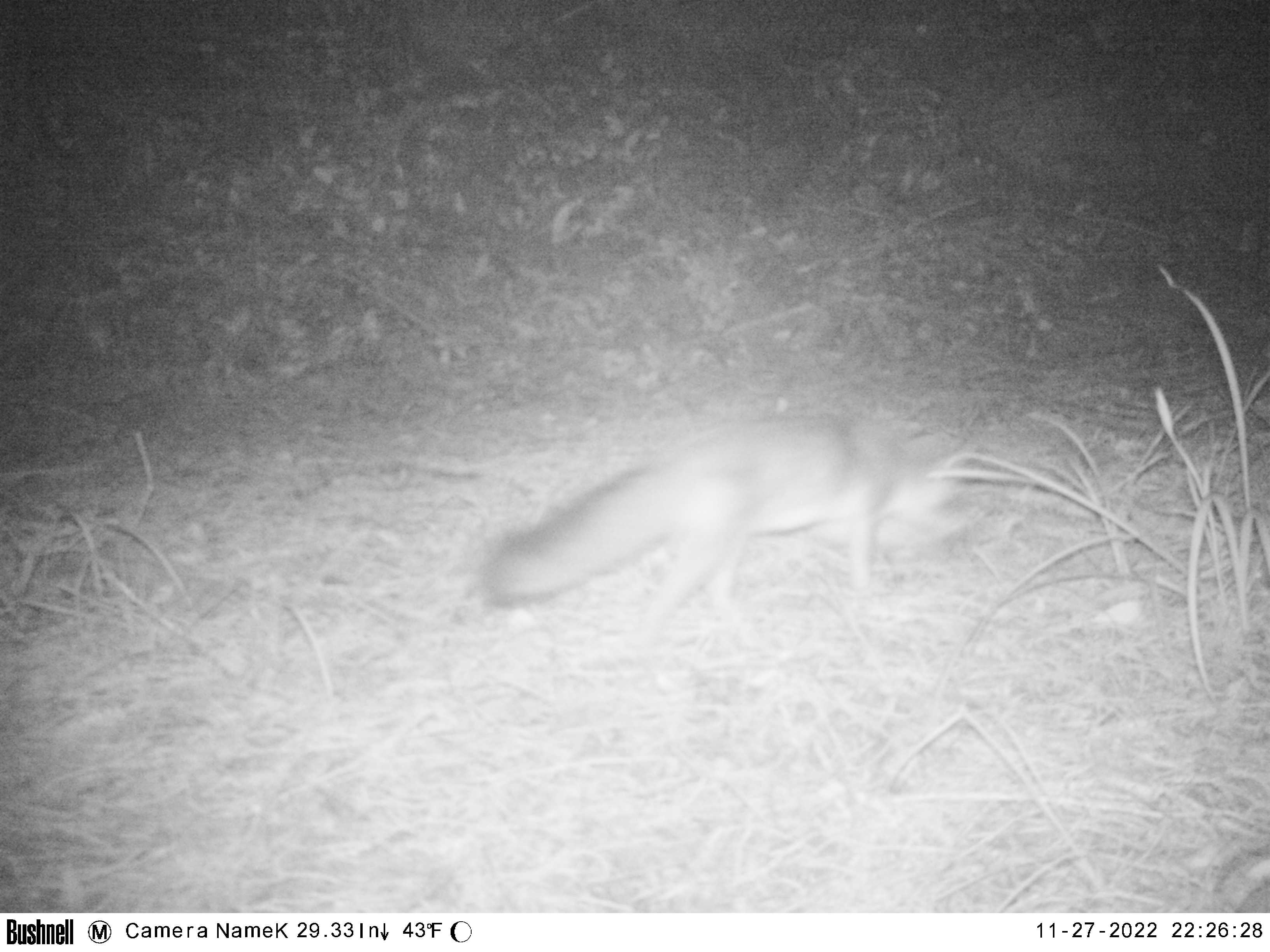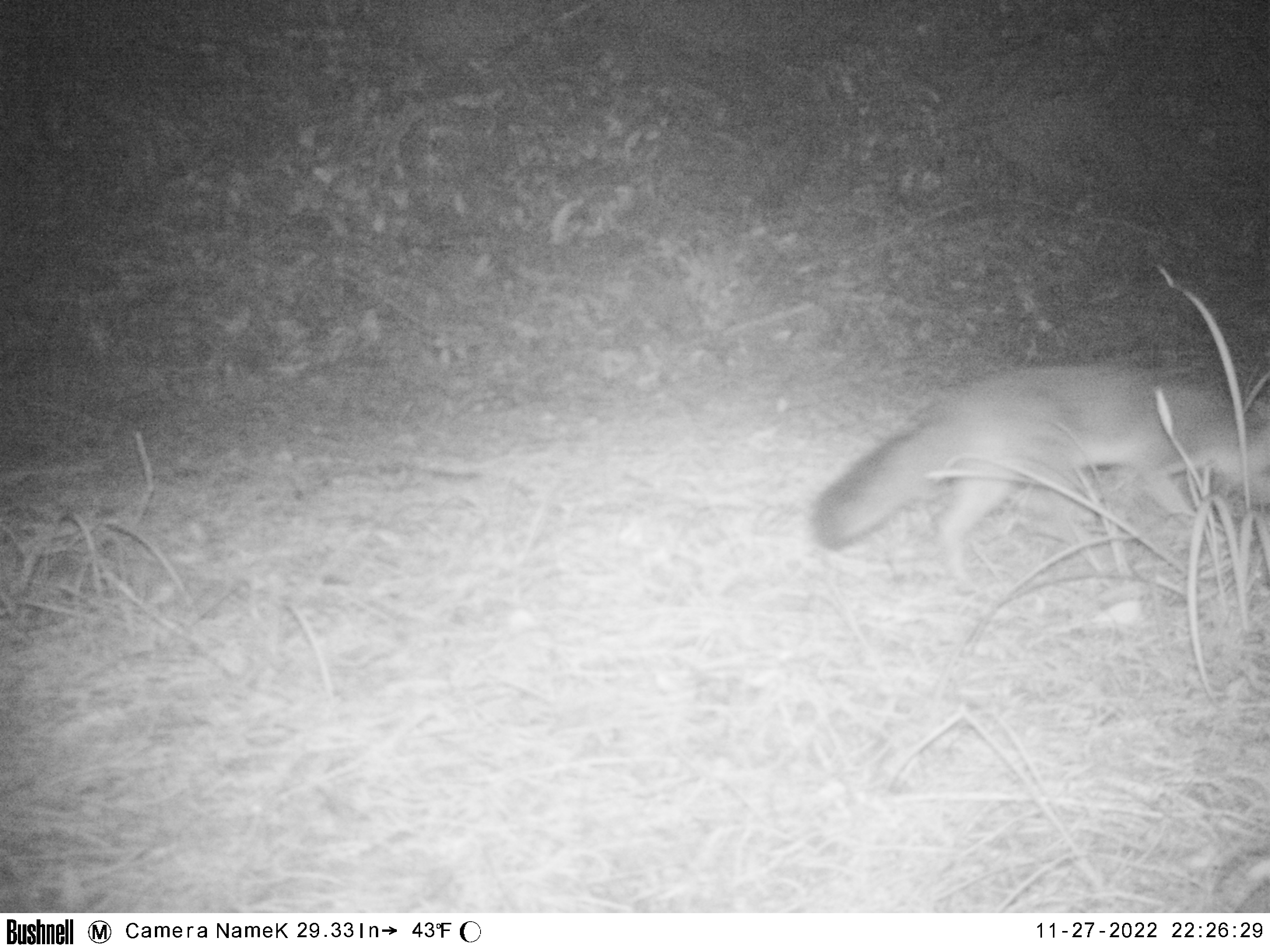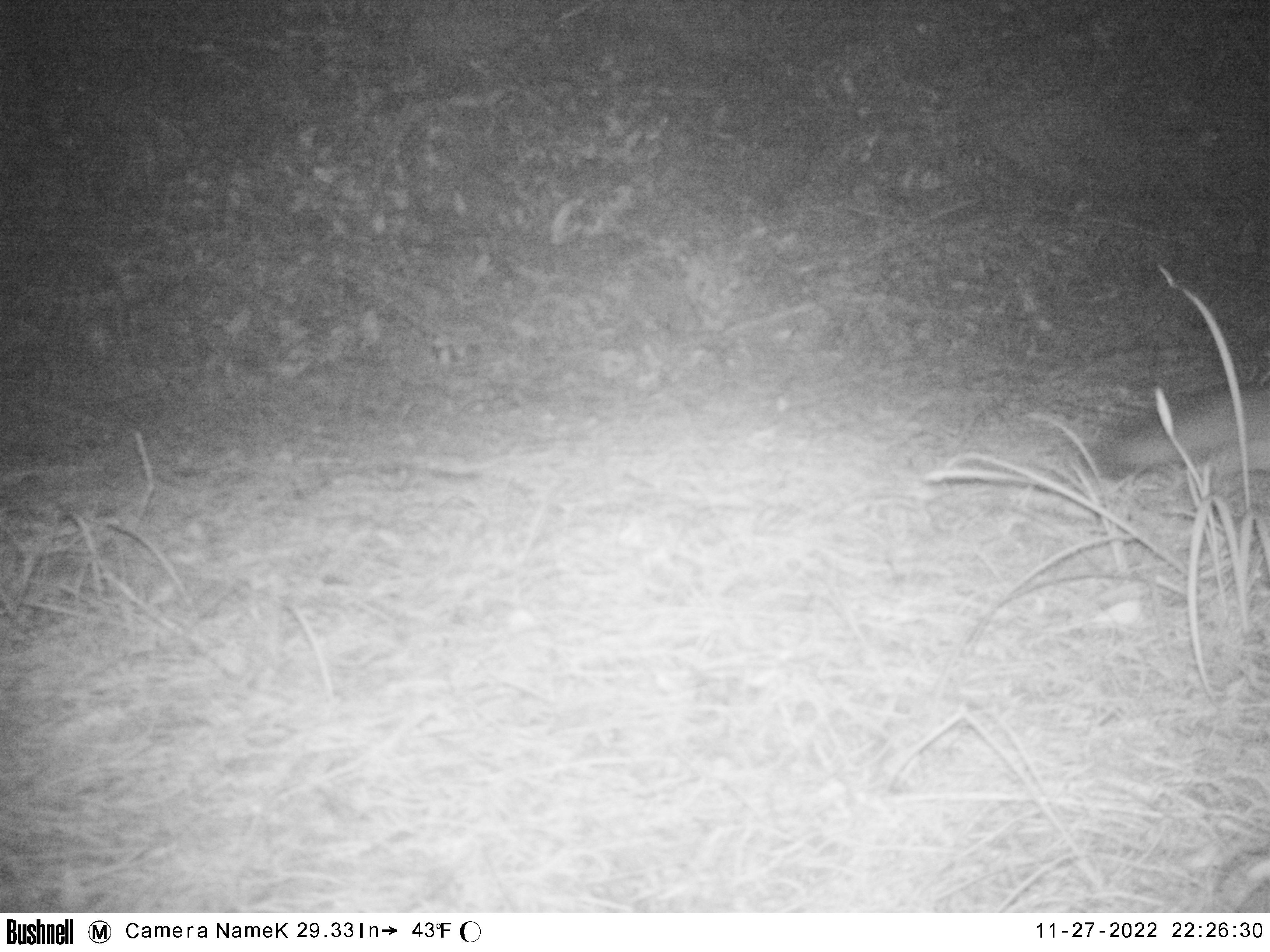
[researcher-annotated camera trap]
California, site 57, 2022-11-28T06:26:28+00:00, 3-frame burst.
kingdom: Animalia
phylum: Chordata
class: Mammalia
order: Carnivora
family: Canidae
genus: Urocyon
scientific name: Urocyon cinereoargenteus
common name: gray fox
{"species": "gray fox (Urocyon cinereoargenteus)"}